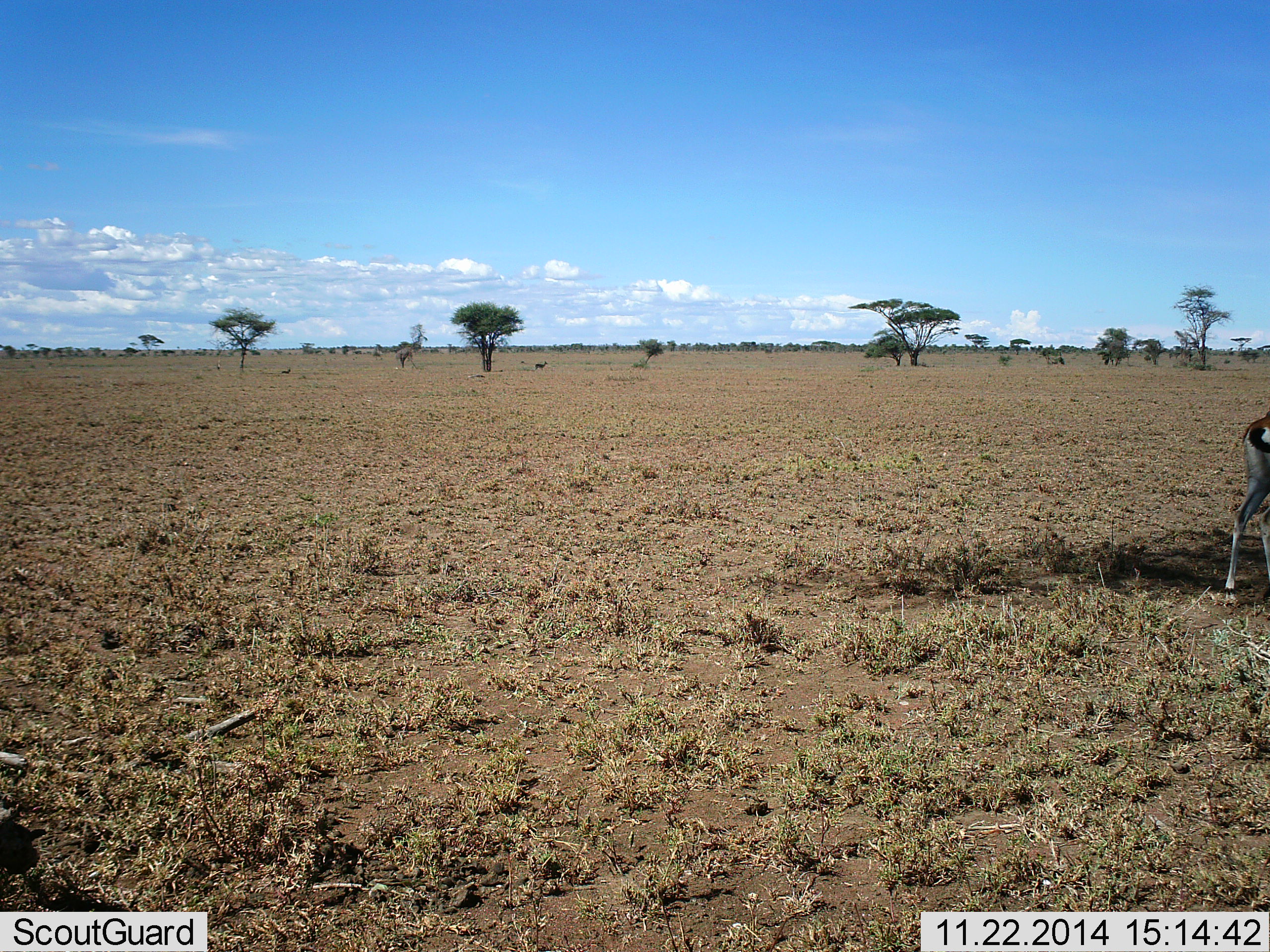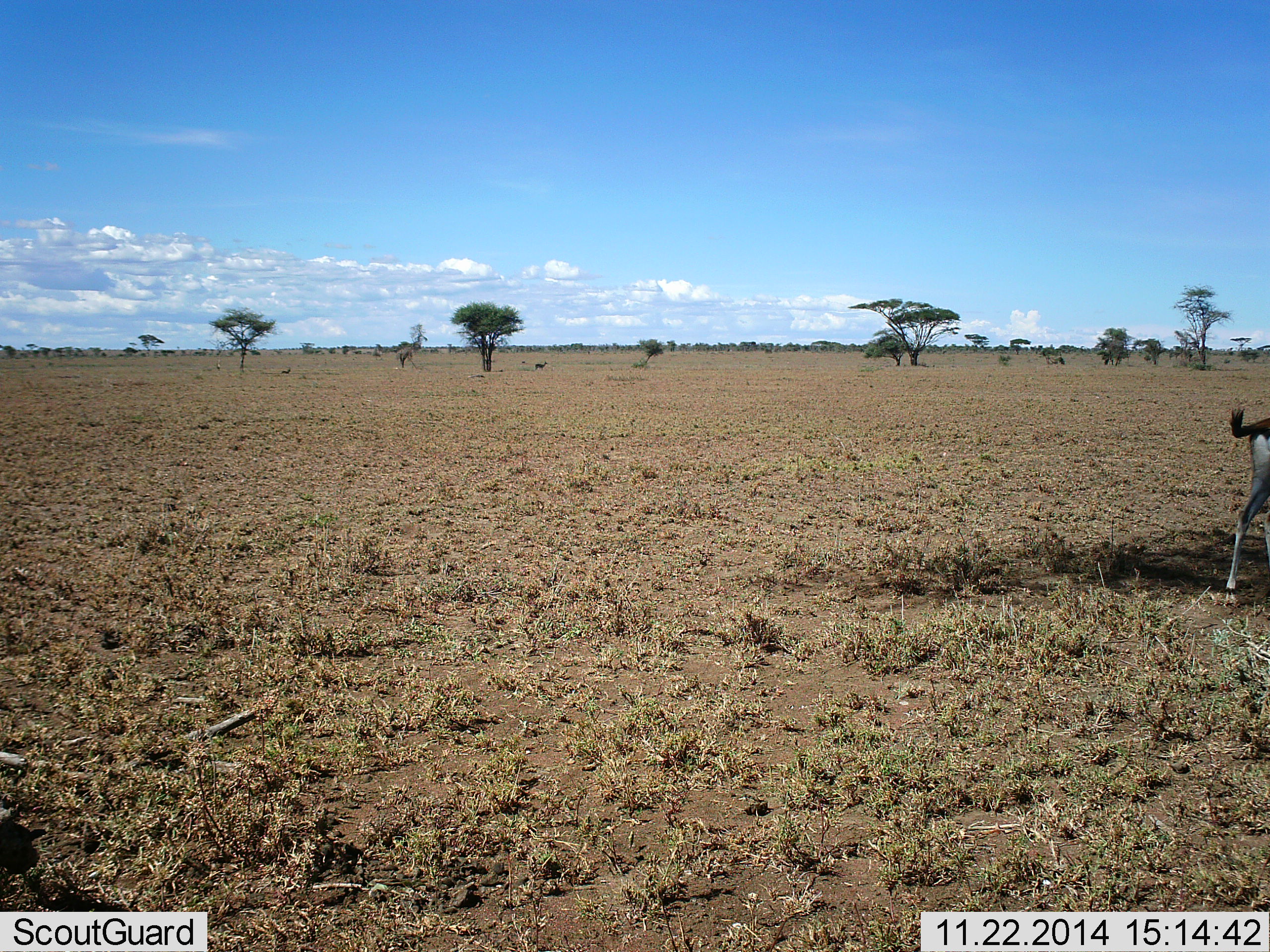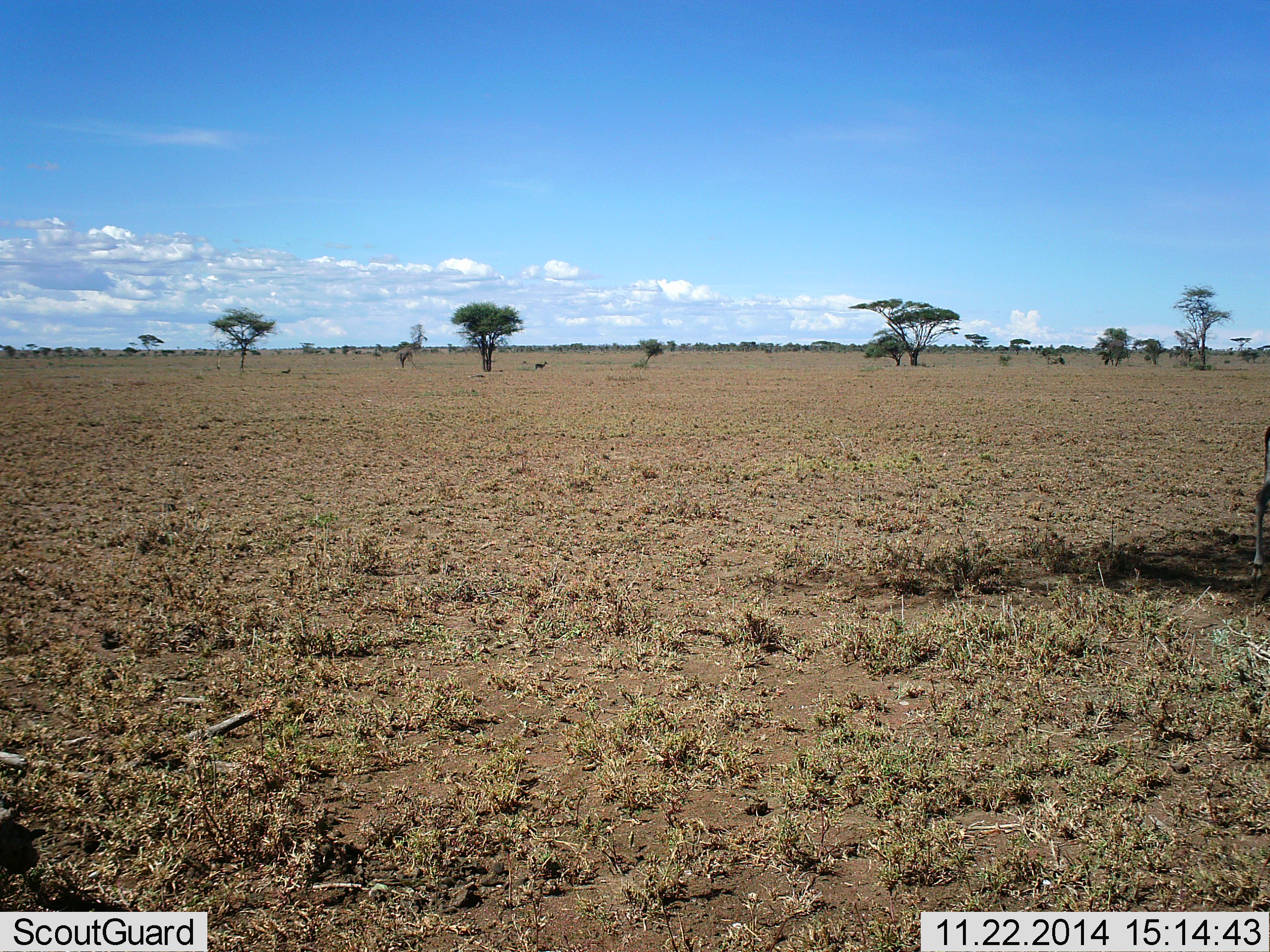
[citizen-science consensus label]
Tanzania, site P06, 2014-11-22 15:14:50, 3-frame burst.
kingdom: Animalia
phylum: Chordata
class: Mammalia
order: Artiodactyla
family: Bovidae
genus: Eudorcas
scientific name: Eudorcas thomsonii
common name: thomson's gazelle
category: gazellethomsons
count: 1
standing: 60%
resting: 0%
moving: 40%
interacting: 0%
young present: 0%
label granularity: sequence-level